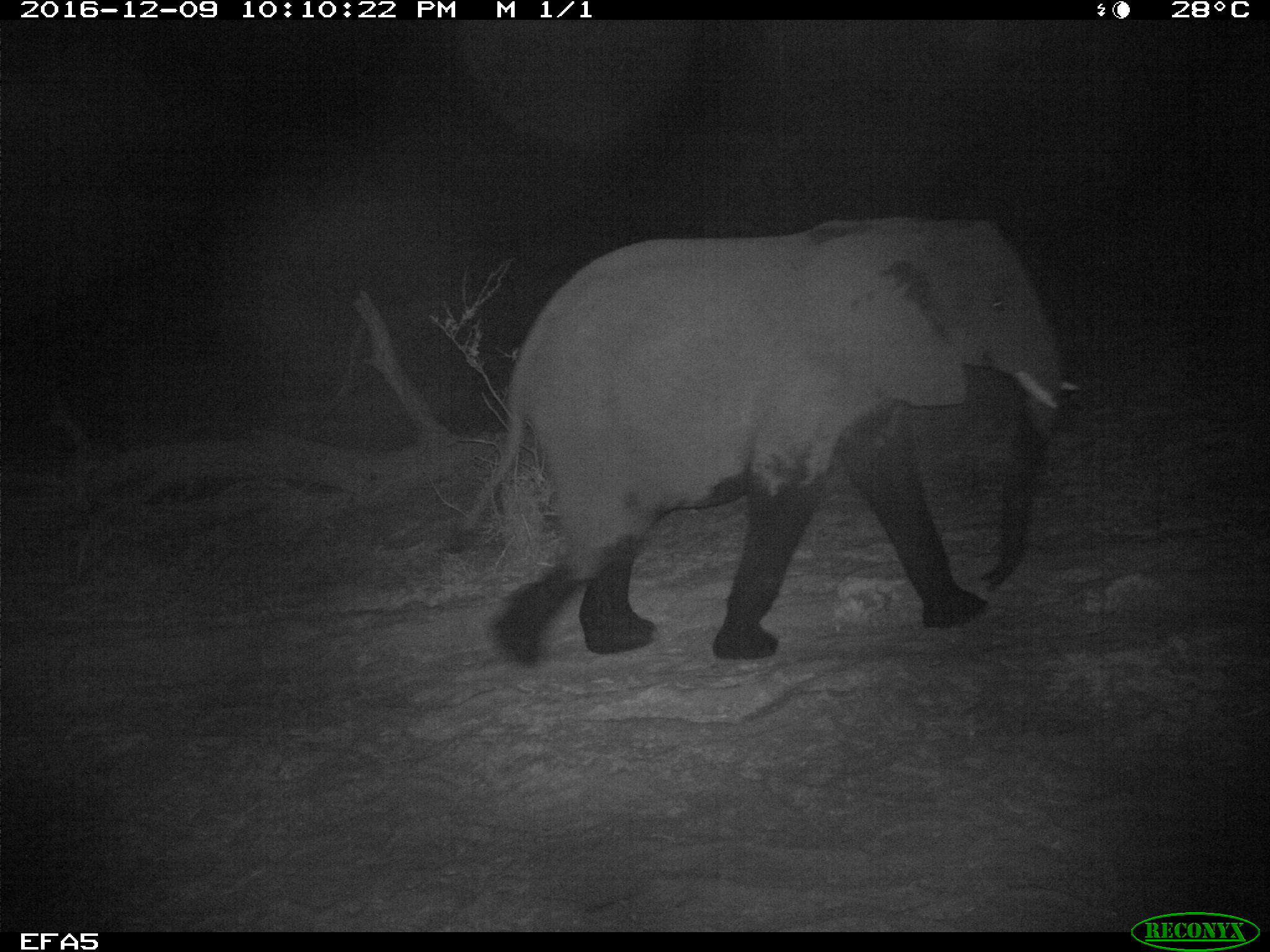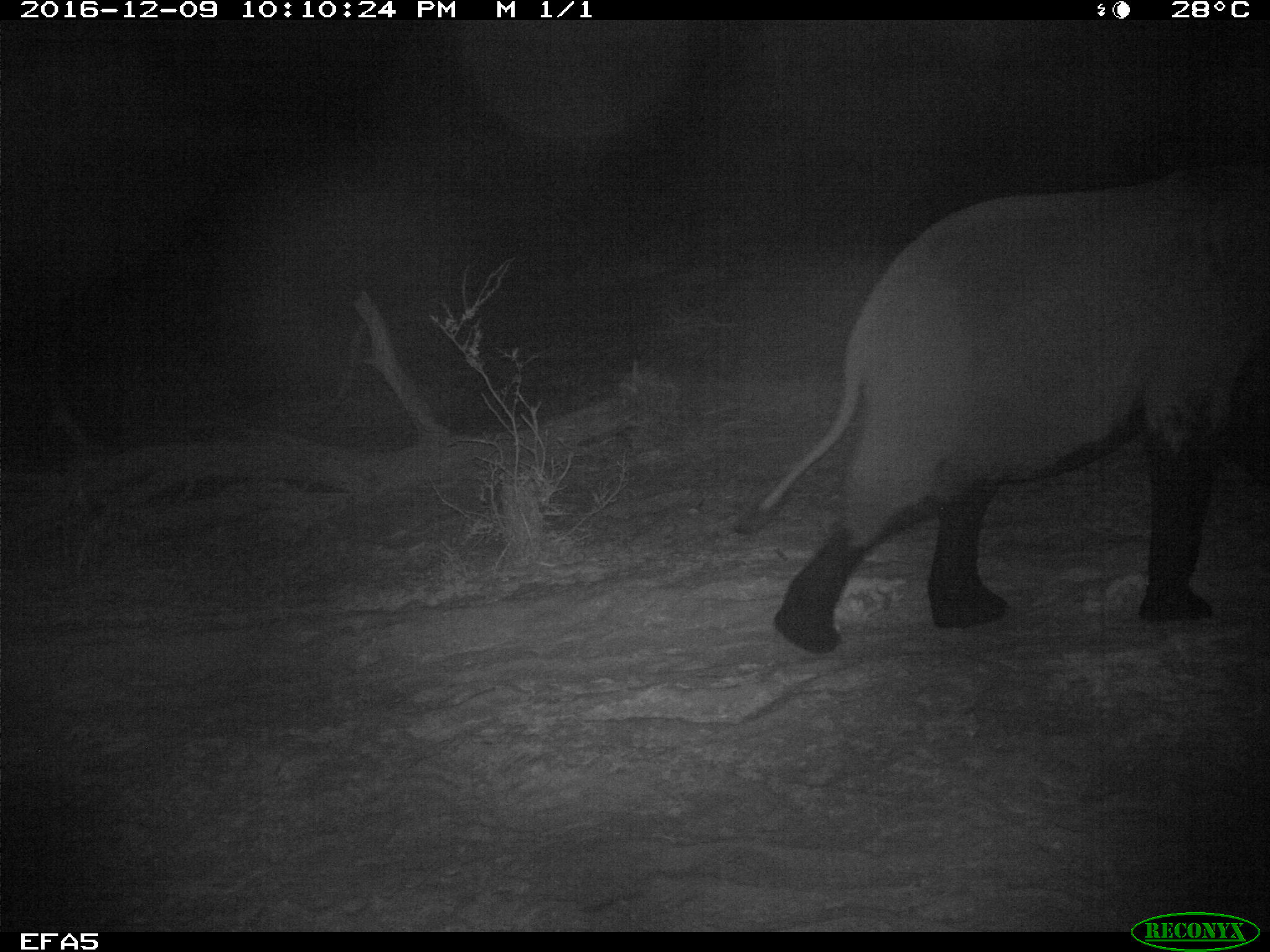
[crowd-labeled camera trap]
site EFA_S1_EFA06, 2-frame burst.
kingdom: Animalia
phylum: Chordata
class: Mammalia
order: Proboscidea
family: Elephantidae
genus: Loxodonta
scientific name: Loxodonta africana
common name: african bush elephant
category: elephant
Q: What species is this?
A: Elephant (african bush elephant) (Loxodonta africana).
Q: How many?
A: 1.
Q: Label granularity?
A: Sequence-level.